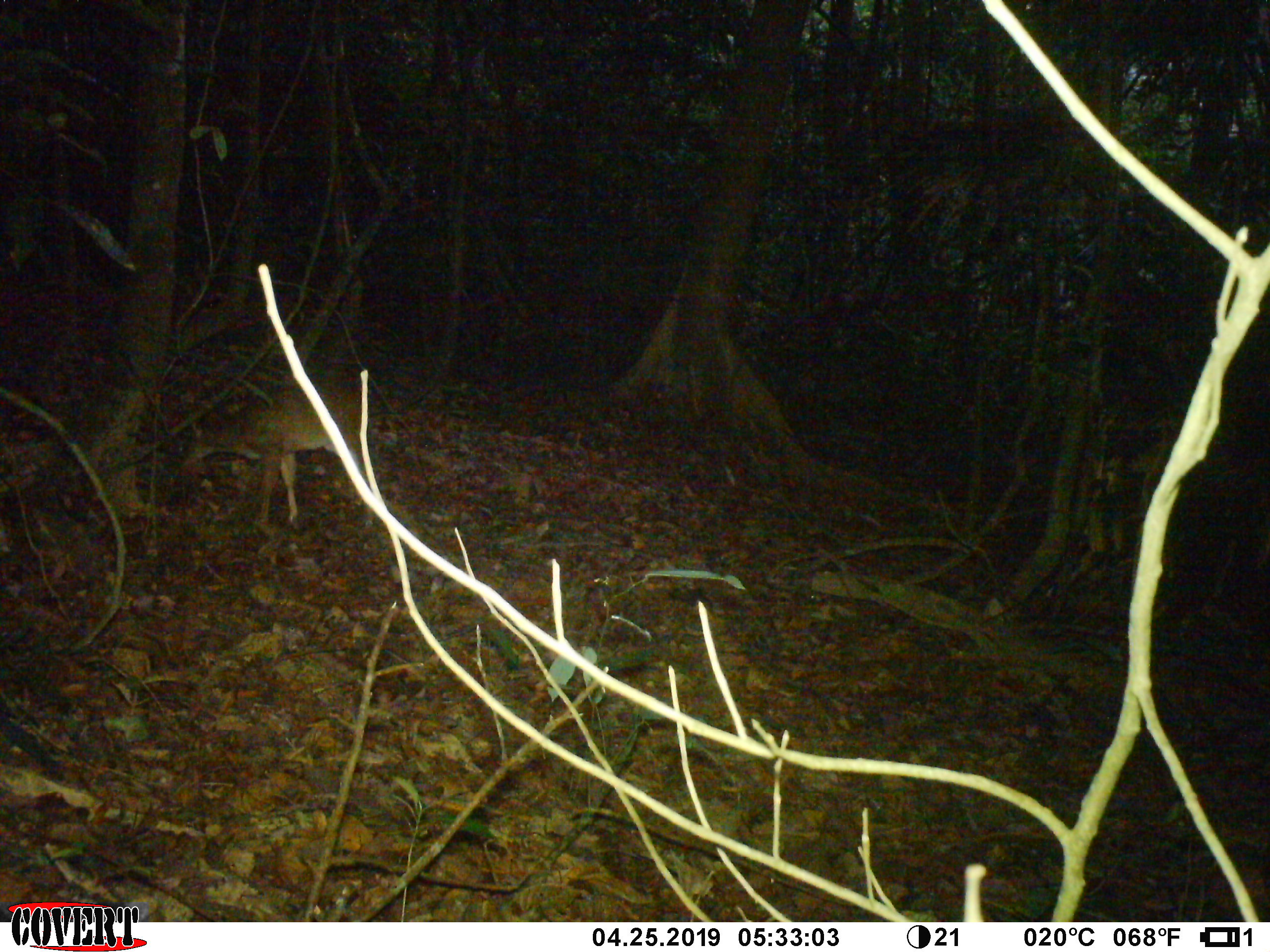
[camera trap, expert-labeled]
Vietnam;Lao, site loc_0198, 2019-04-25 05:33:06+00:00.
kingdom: Animalia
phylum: Chordata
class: Mammalia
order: Artiodactyla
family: Cervidae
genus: Muntiacus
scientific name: Muntiacus vuquangensis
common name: large-antlered muntjac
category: large antlered muntjac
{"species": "large antlered muntjac (large-antlered muntjac) (Muntiacus vuquangensis)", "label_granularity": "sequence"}